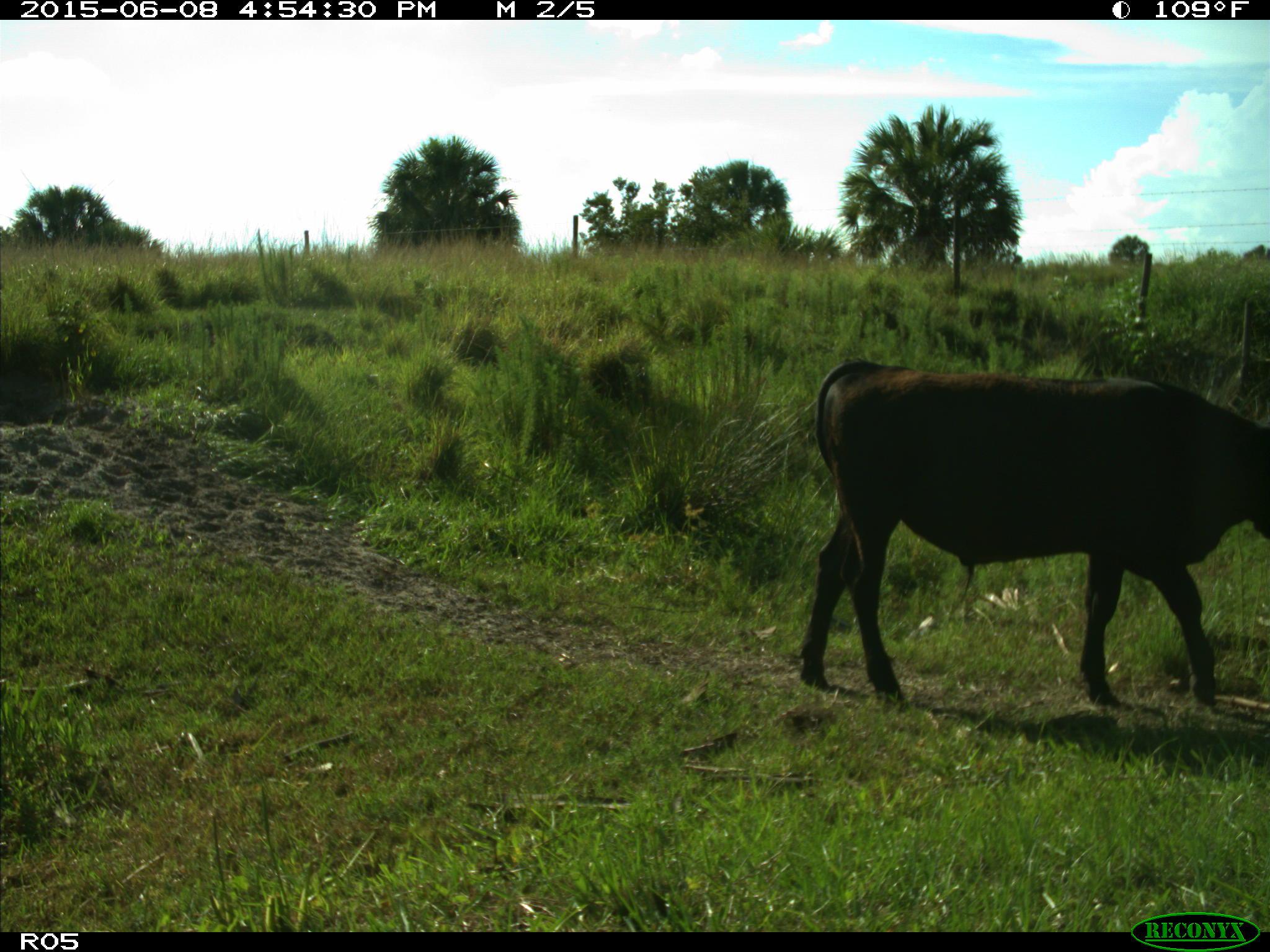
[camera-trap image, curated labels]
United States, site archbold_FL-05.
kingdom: Animalia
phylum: Chordata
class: Mammalia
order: Artiodactyla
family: Bovidae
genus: Bos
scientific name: Bos taurus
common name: domestic cow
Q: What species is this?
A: Bos taurus (domestic cow).